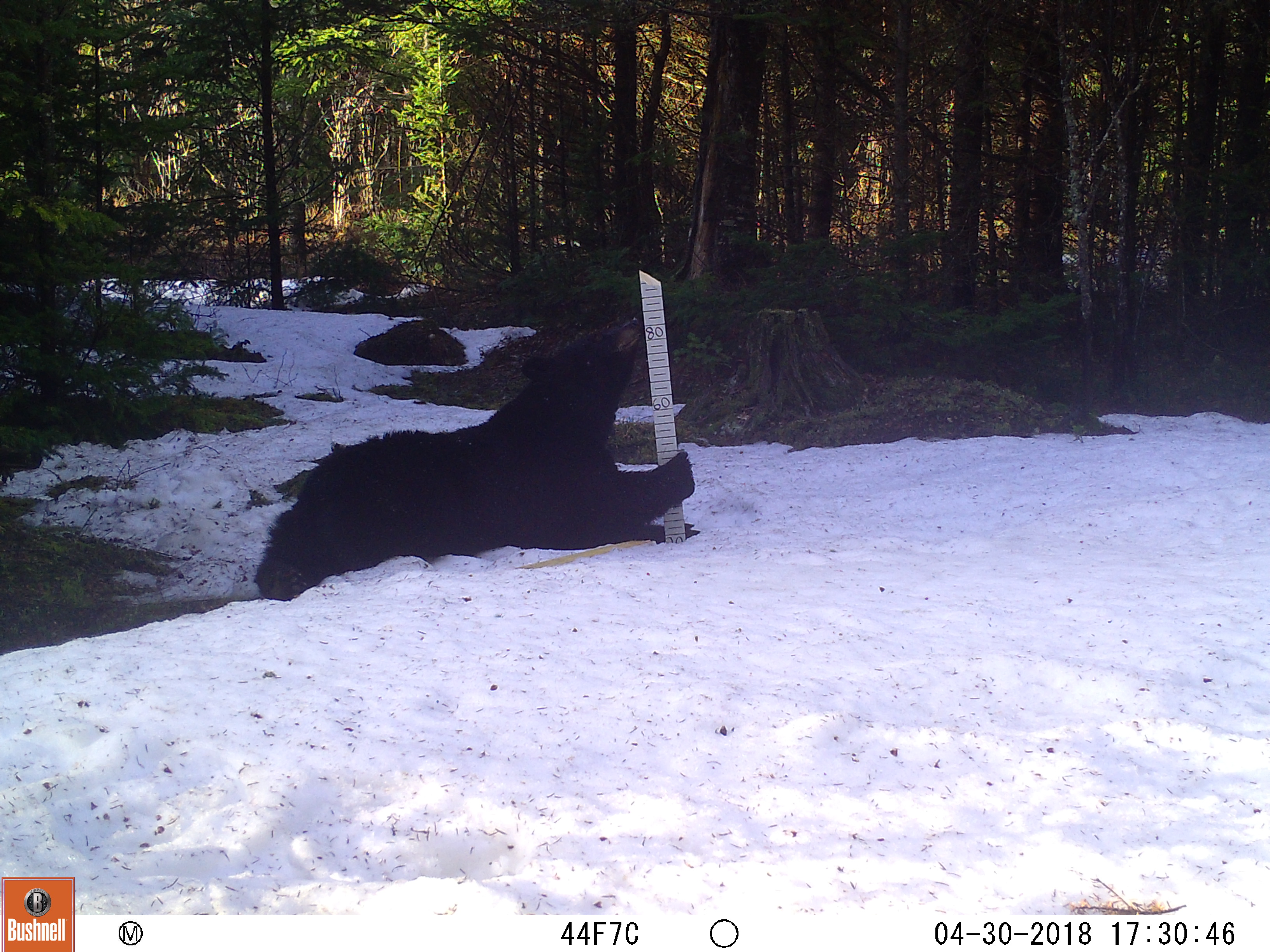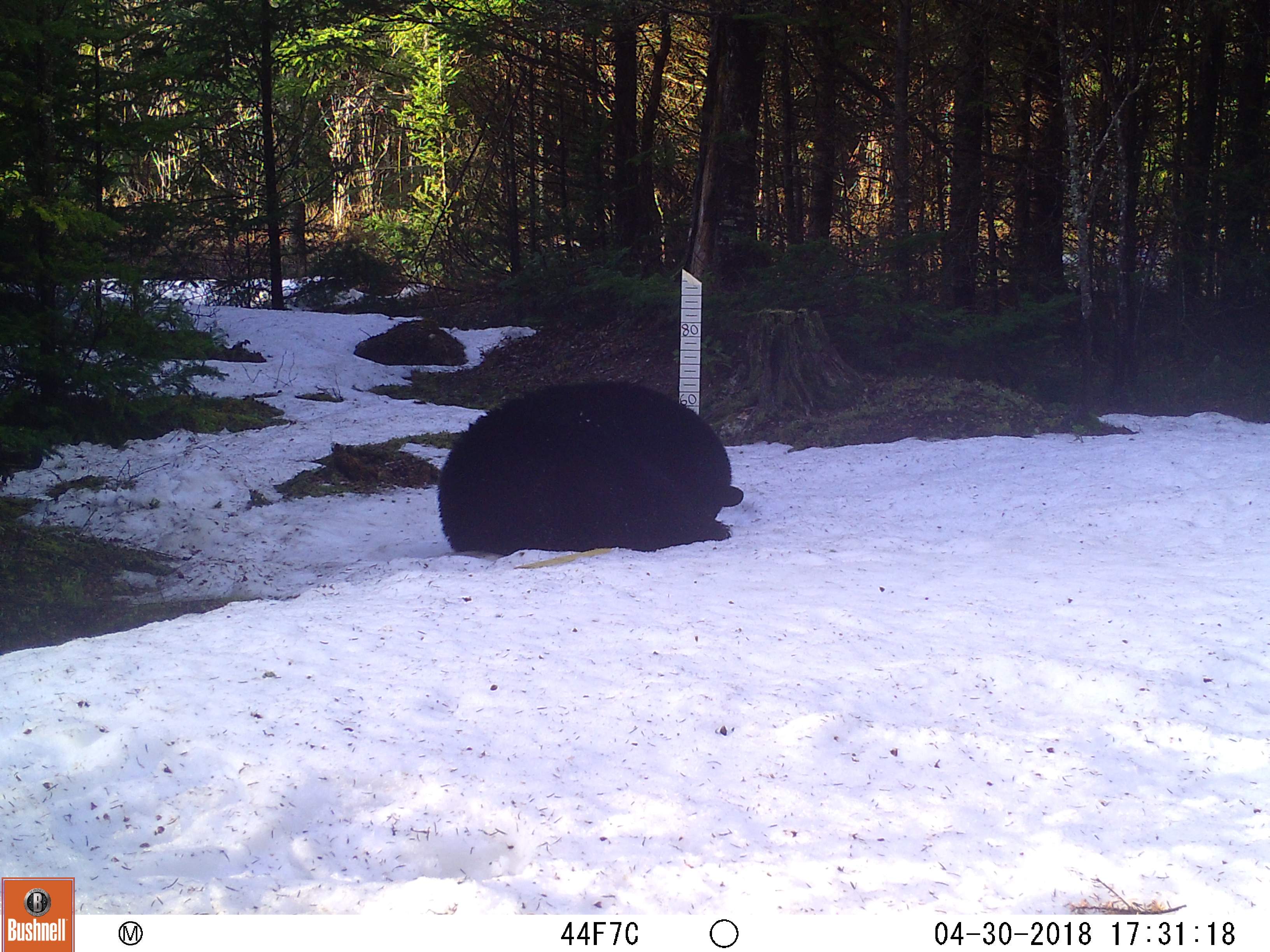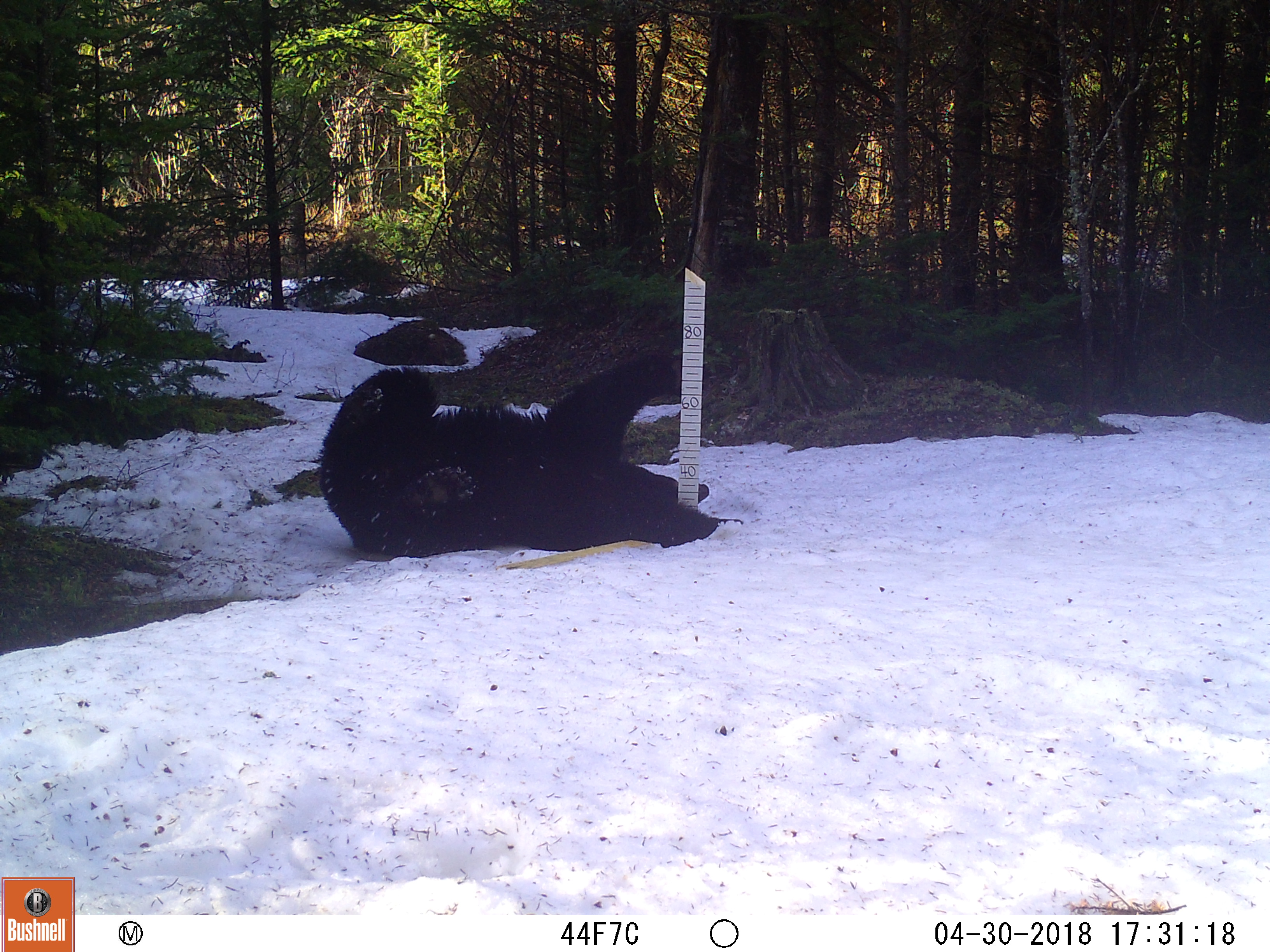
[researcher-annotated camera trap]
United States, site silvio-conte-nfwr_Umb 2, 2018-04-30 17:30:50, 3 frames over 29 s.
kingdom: Animalia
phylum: Chordata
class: Mammalia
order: Carnivora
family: Ursidae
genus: Ursus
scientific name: Ursus americanus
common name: black bear